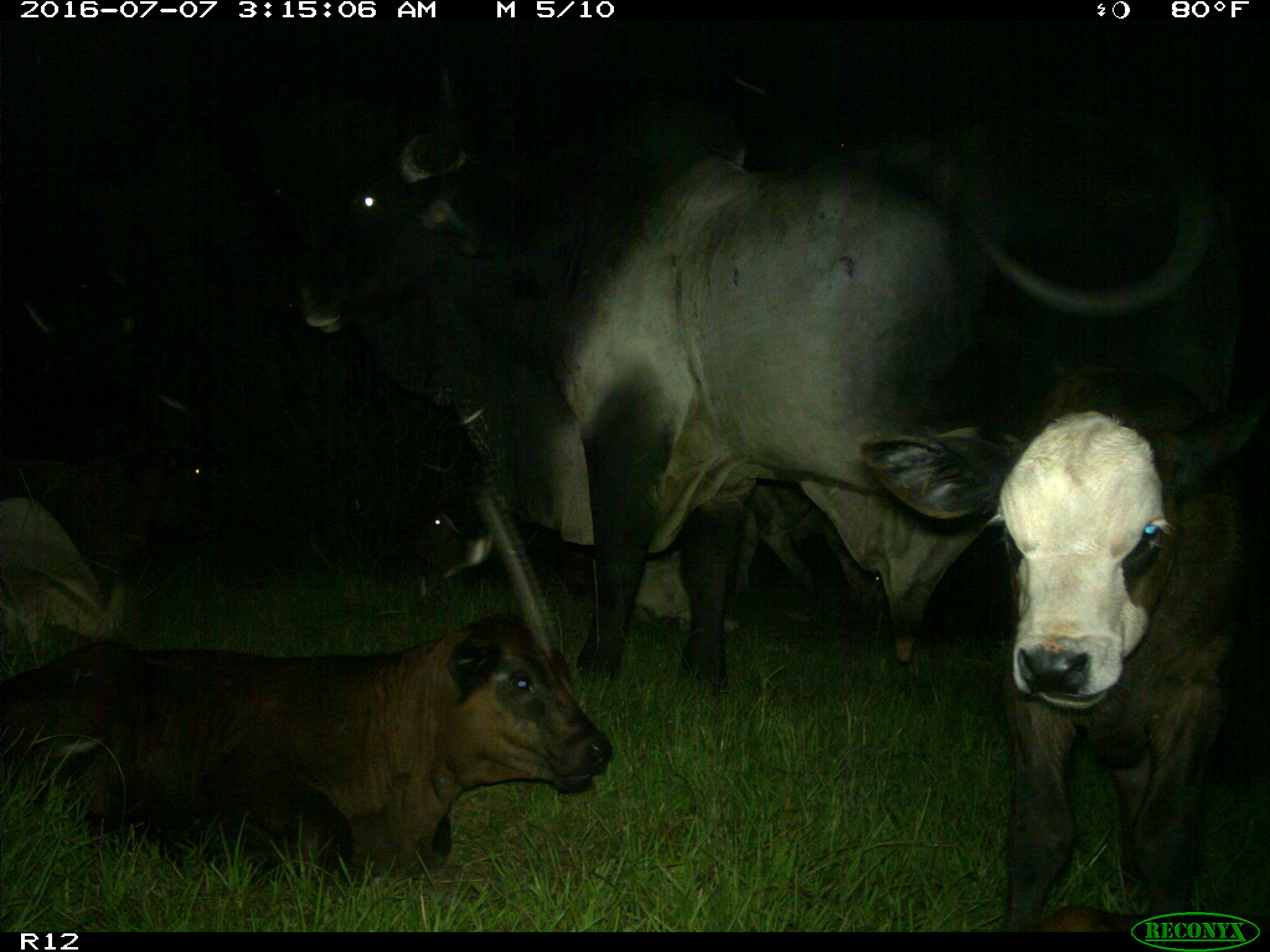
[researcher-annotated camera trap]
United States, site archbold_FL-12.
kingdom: Animalia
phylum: Chordata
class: Mammalia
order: Artiodactyla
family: Bovidae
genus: Bos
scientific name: Bos taurus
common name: domestic cow